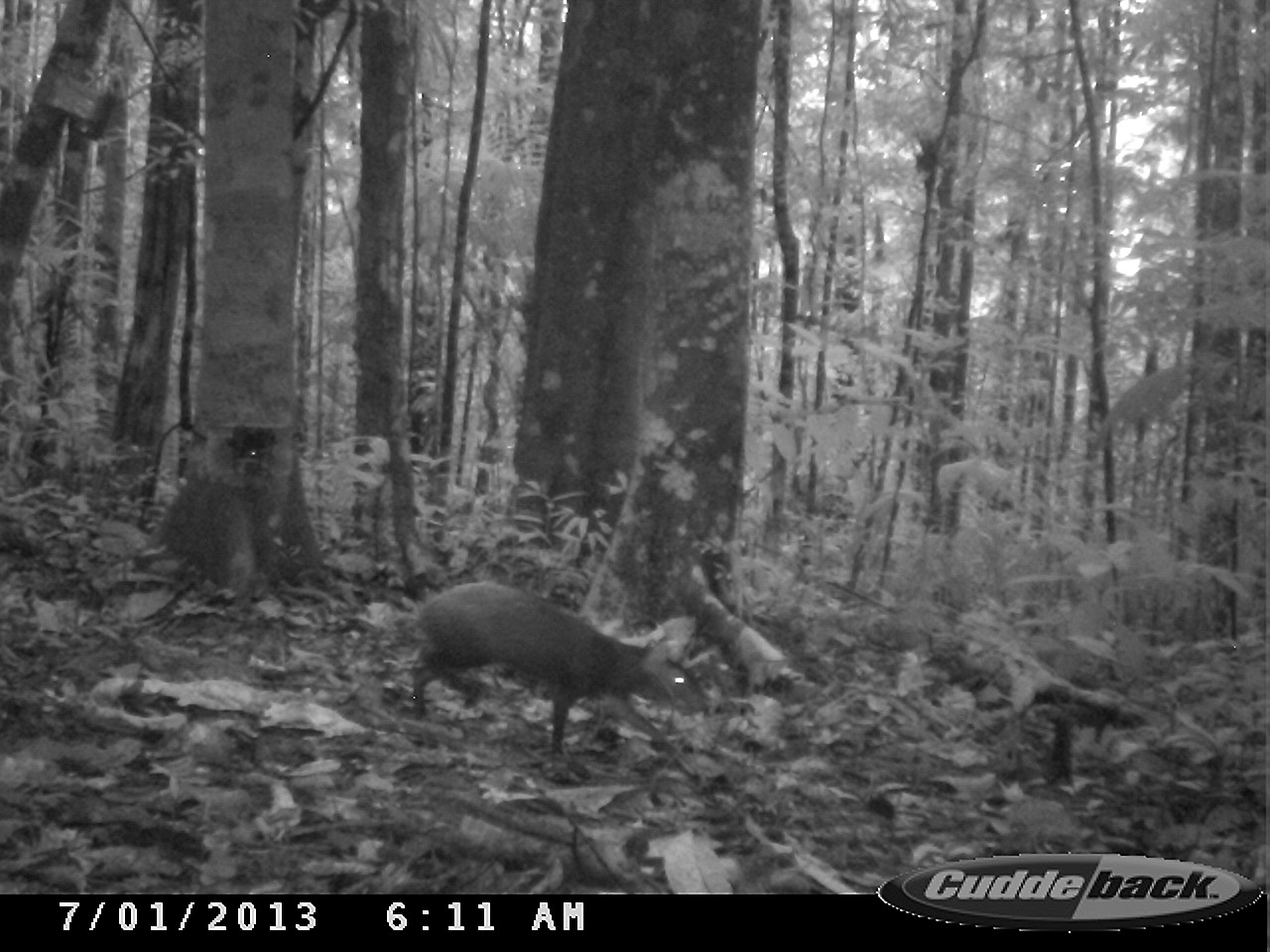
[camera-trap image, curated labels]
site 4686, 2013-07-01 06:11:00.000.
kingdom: Animalia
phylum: Chordata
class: Mammalia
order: Rodentia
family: Dasyproctidae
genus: Dasyprocta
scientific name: Dasyprocta leporina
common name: red-rumped agouti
Dasyprocta leporina (red-rumped agouti), count 1, age adult.